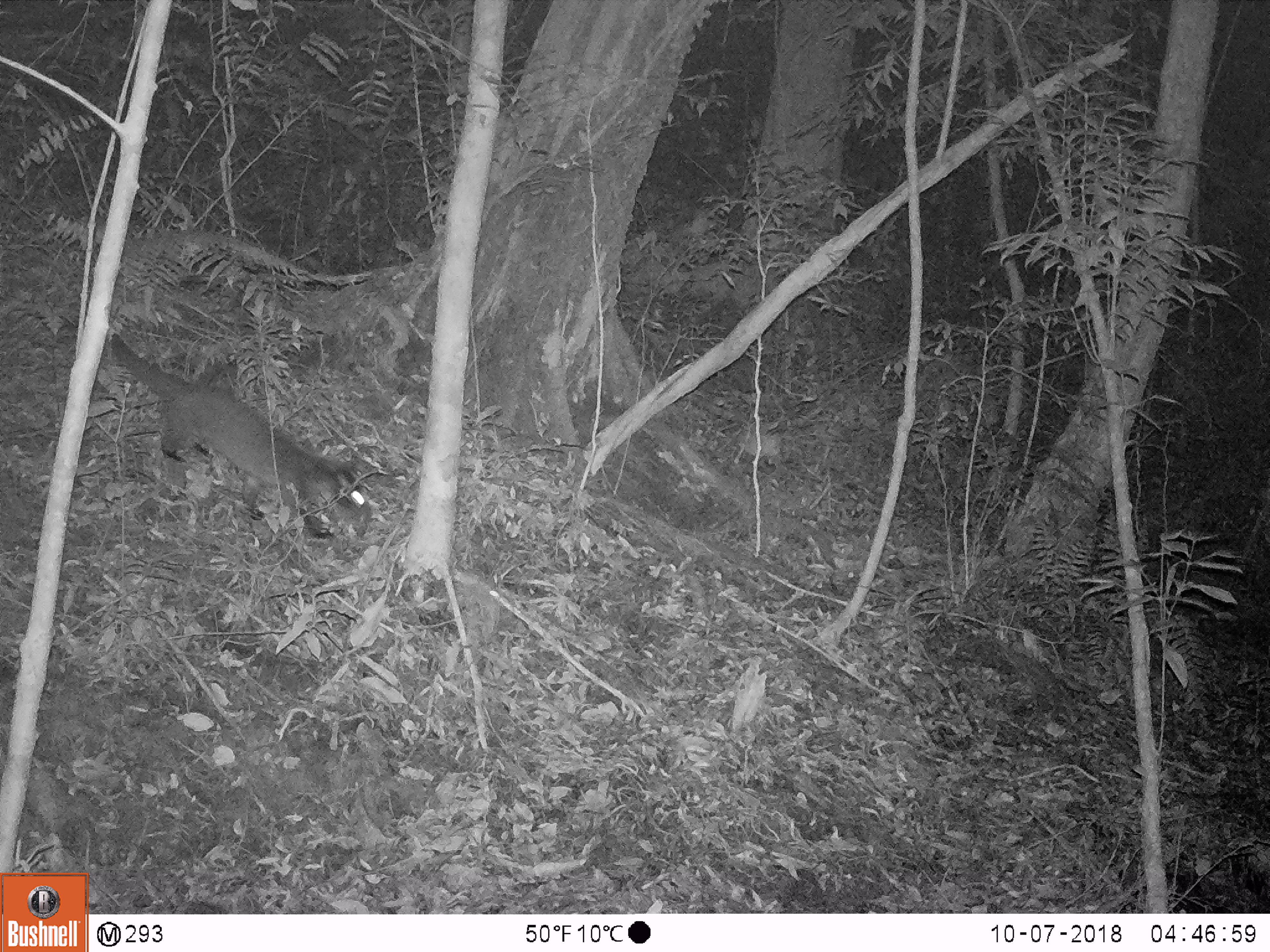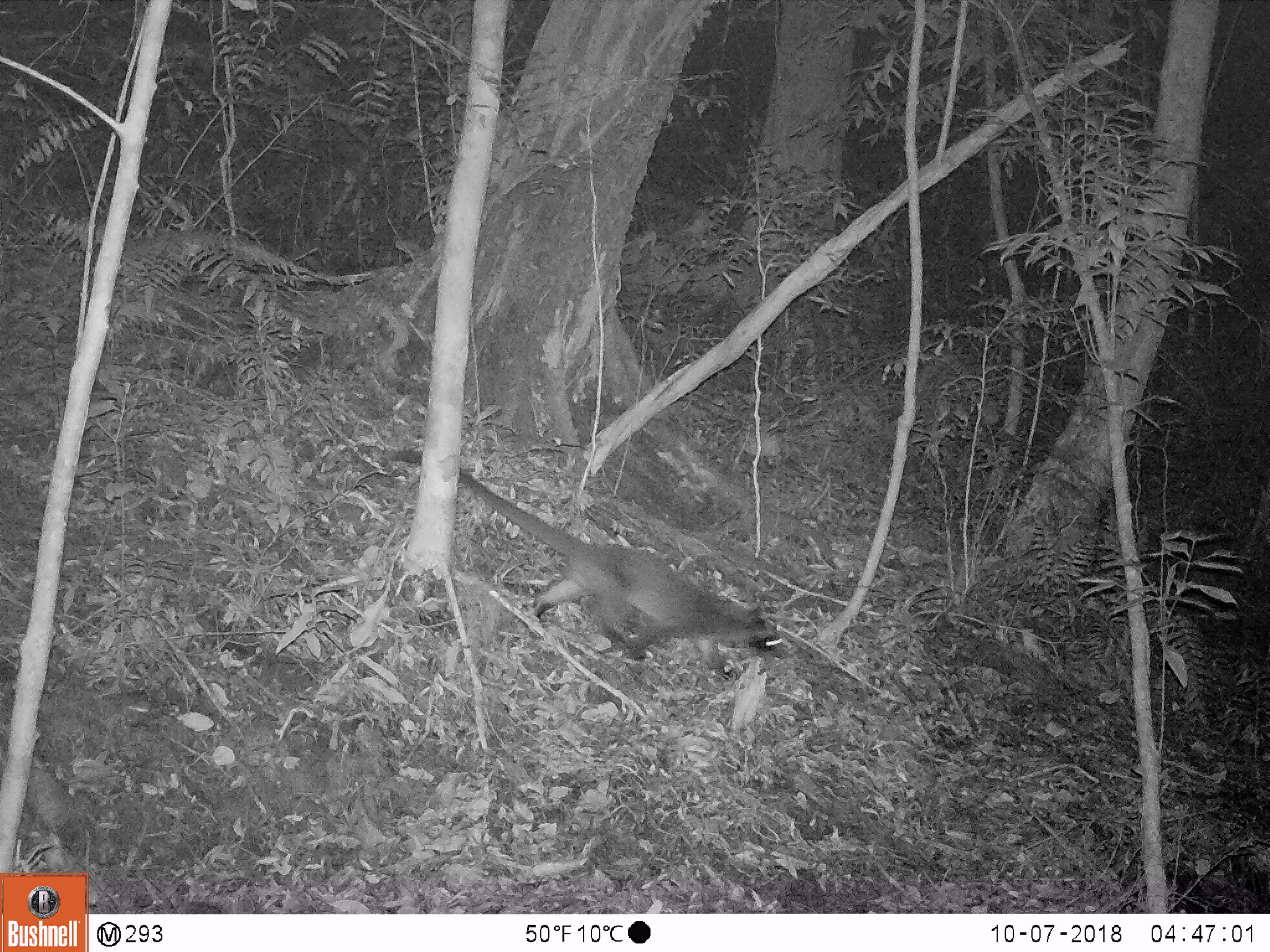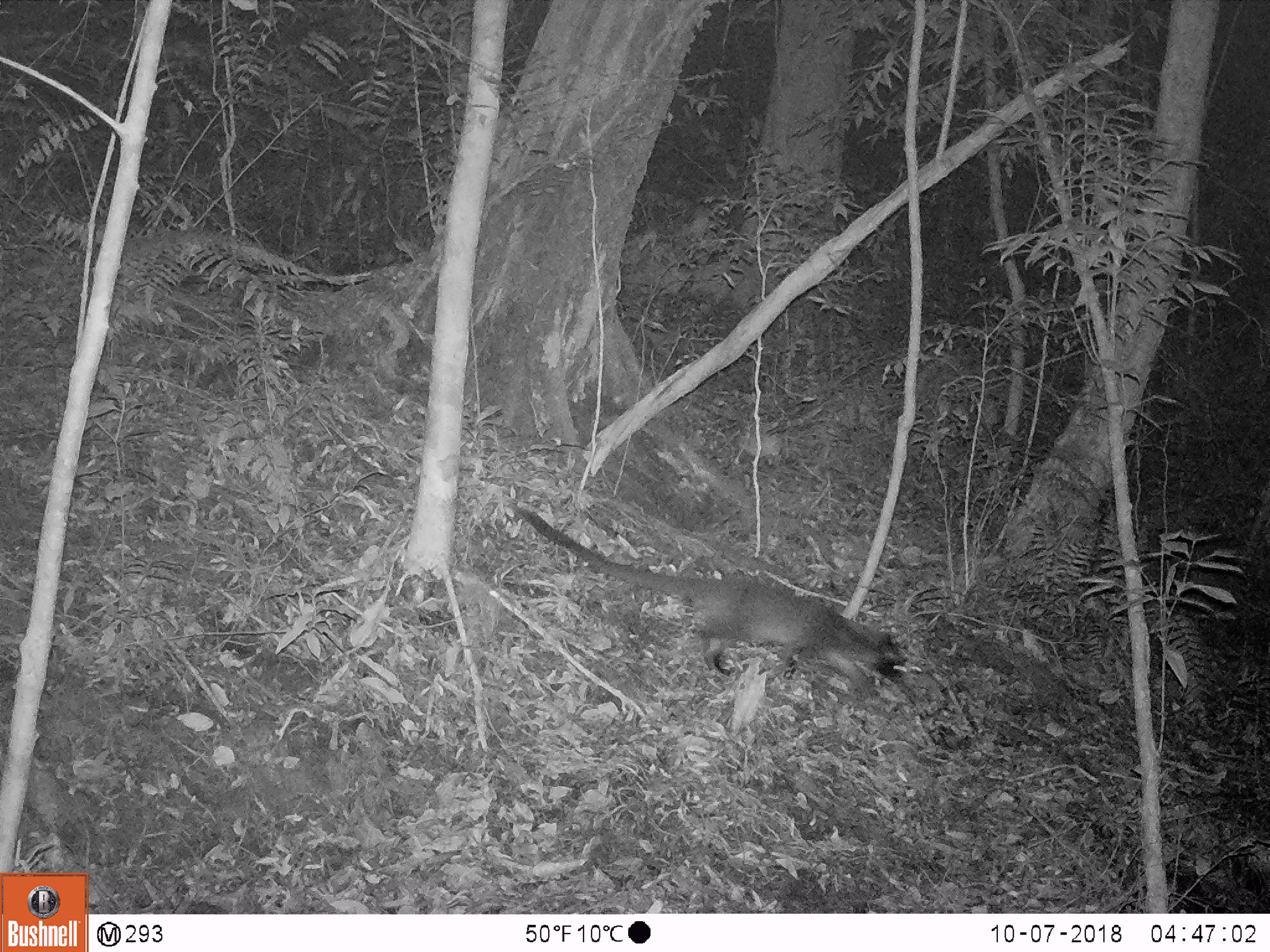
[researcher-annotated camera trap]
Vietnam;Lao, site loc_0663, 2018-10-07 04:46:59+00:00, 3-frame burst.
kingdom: Animalia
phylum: Chordata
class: Mammalia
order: Carnivora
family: Viverridae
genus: Paguma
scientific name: Paguma larvata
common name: masked palm civet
Masked palm civet (Paguma larvata). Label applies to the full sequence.